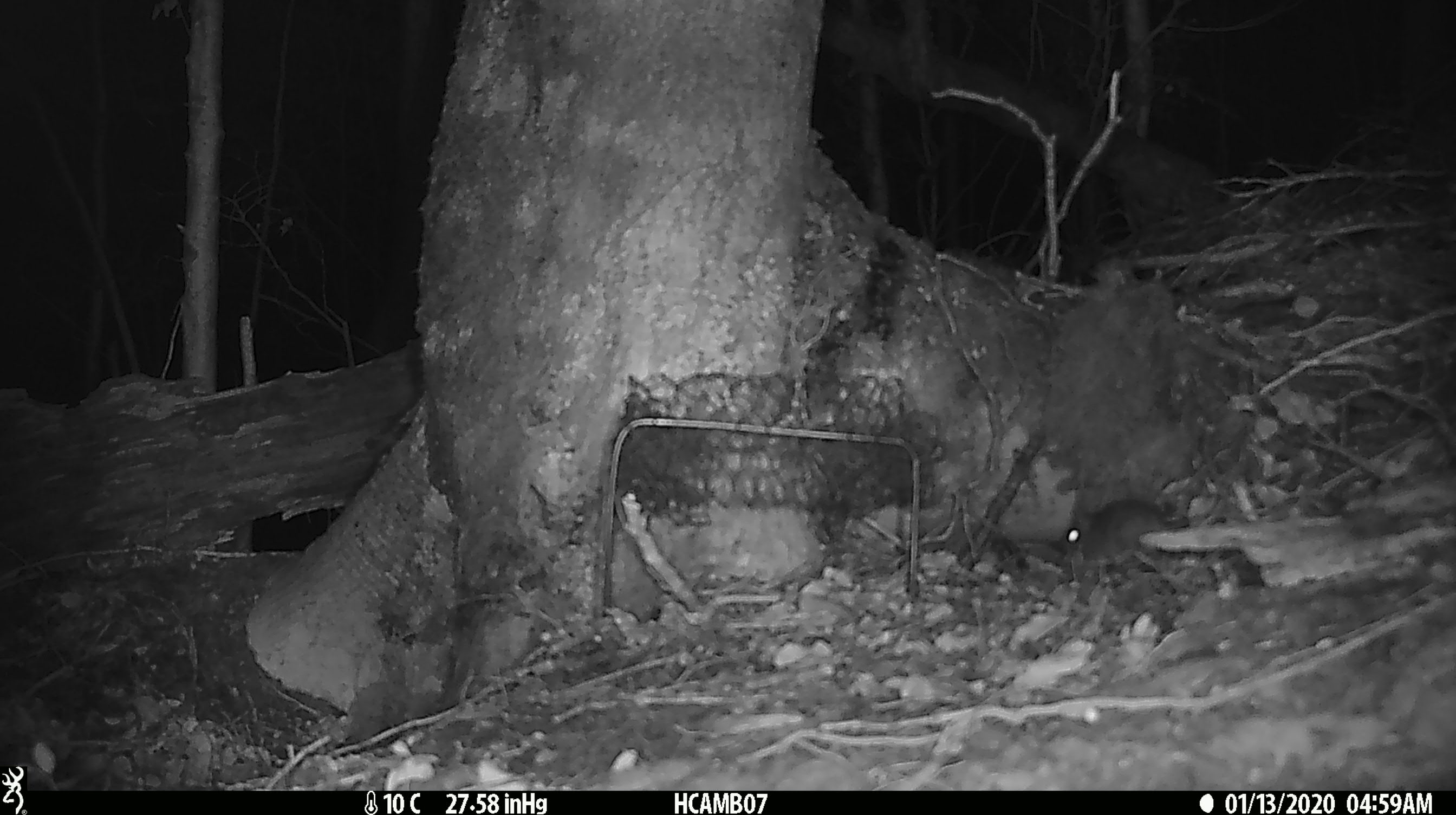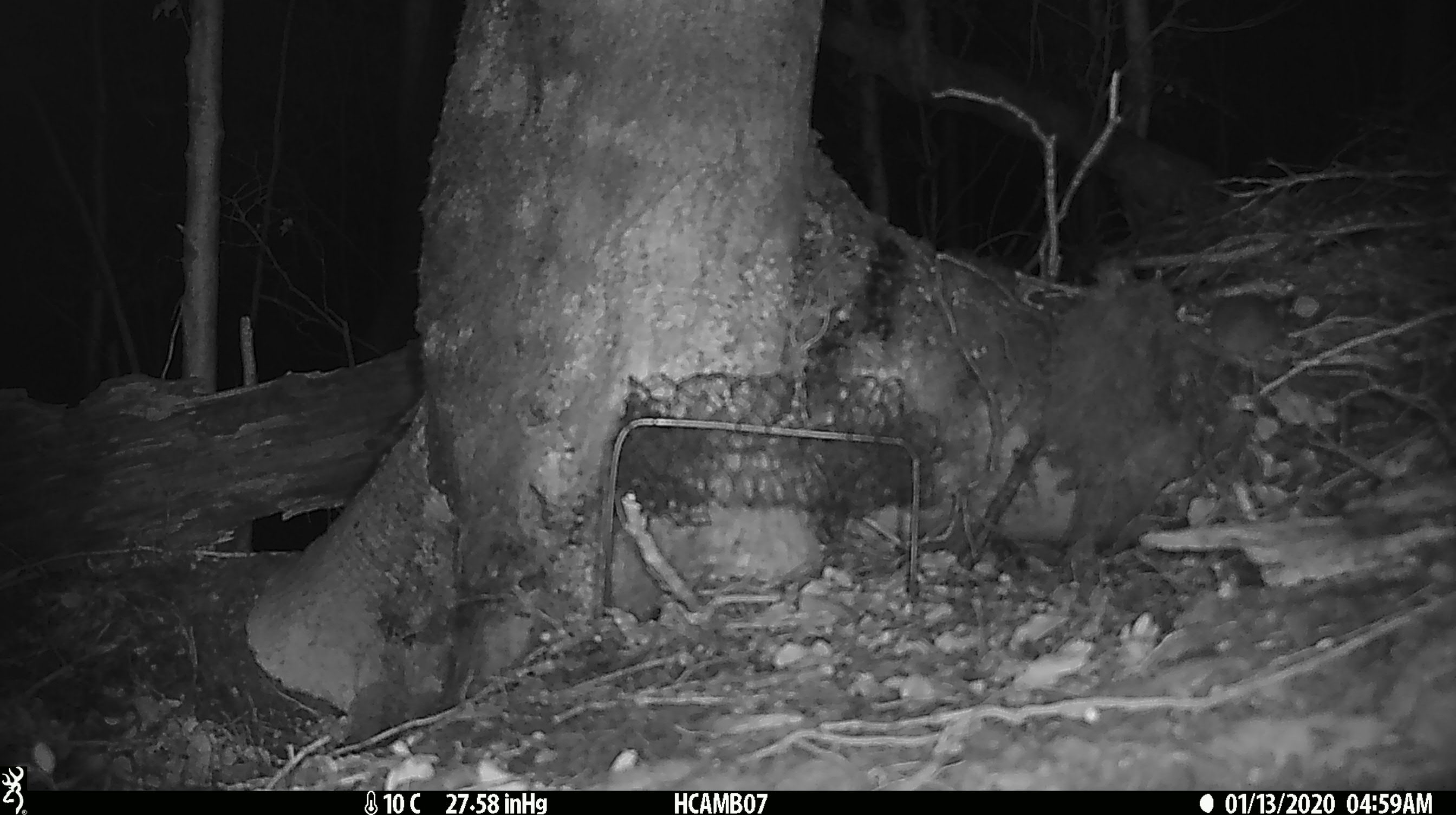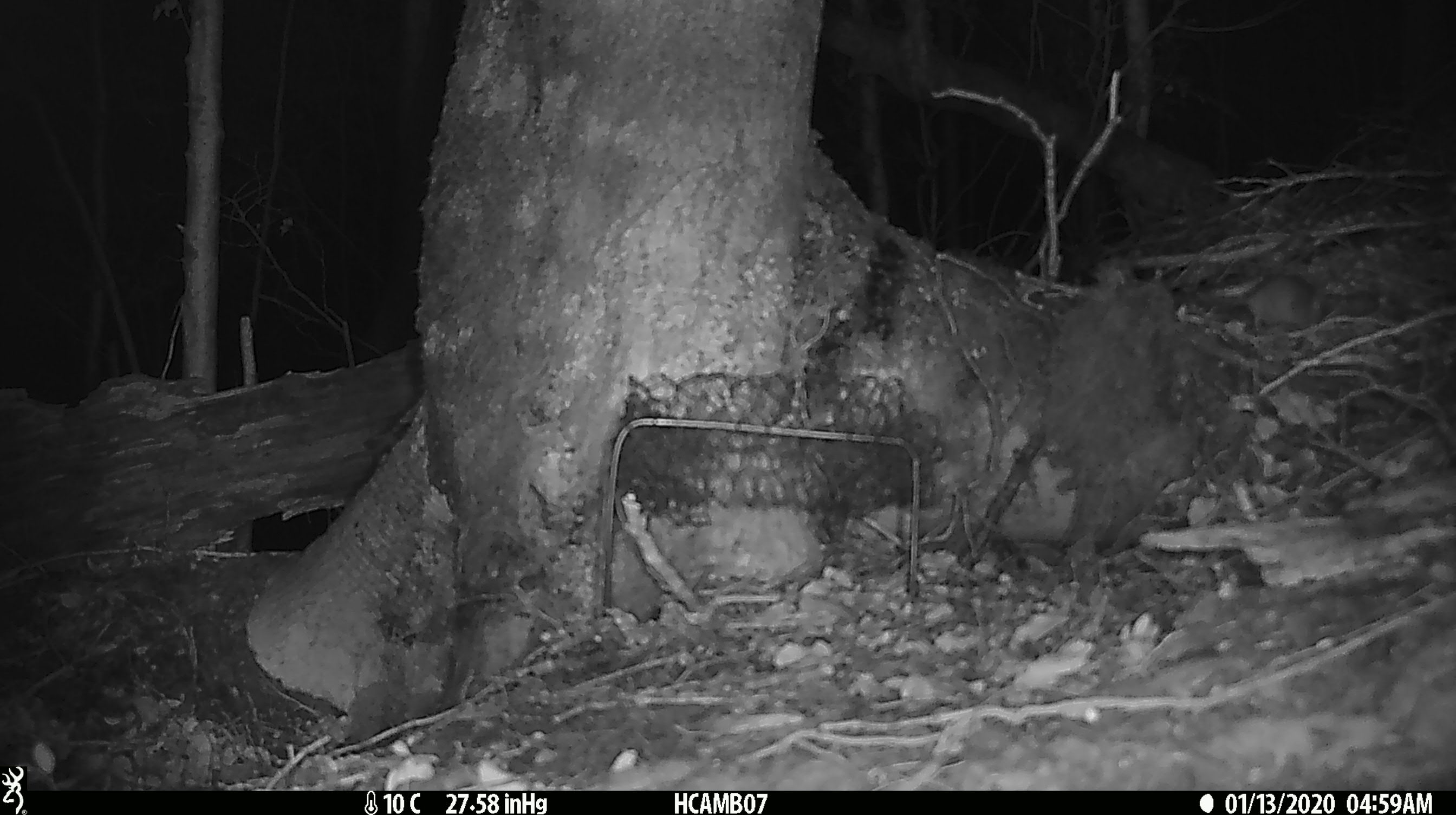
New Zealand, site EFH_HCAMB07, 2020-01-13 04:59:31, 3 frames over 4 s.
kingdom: Animalia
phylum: Chordata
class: Mammalia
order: Rodentia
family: Muridae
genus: Mus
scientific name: Mus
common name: mouse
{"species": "mouse (Mus)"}